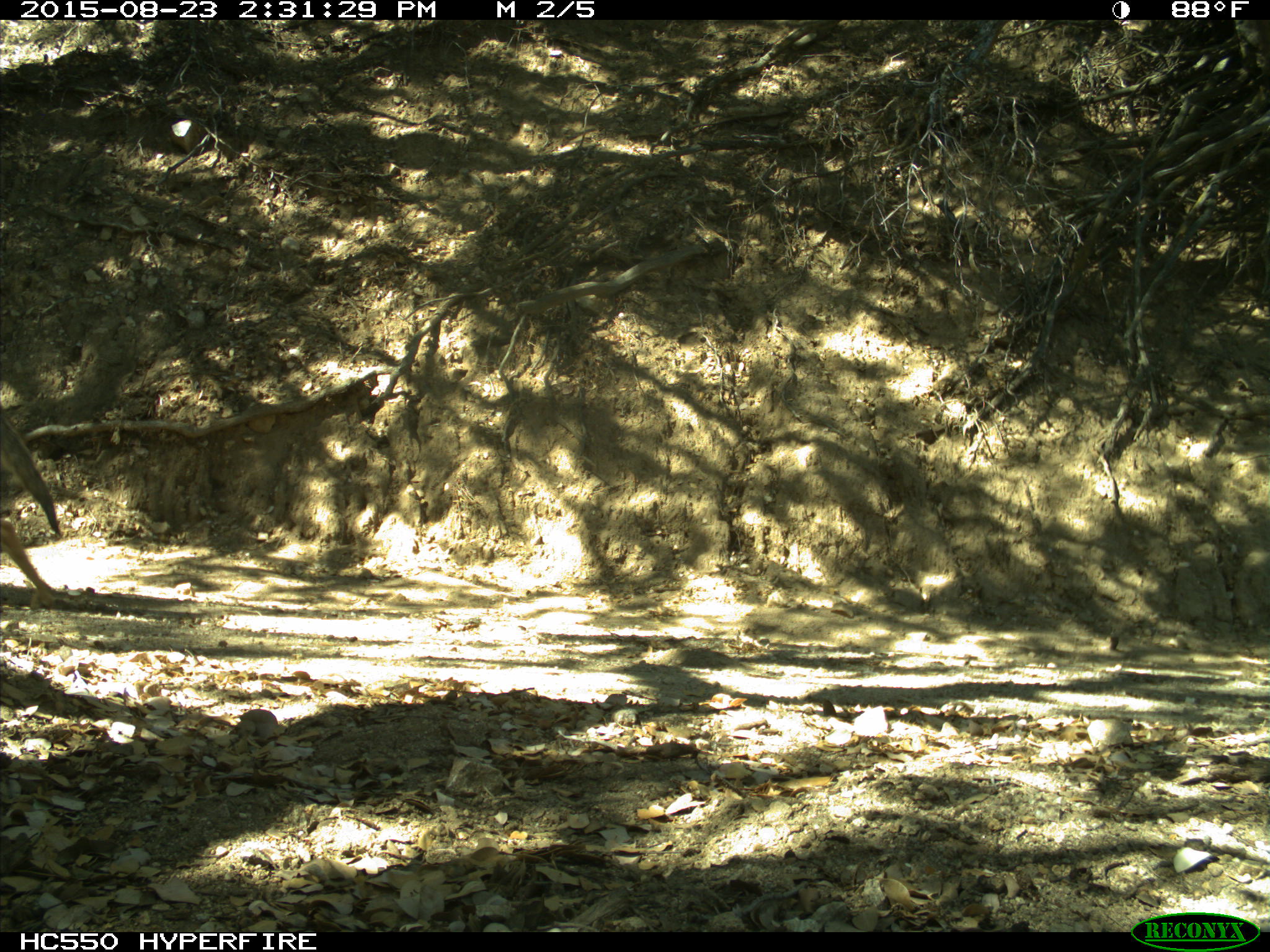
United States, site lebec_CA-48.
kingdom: Animalia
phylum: Chordata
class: Mammalia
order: Carnivora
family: Canidae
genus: Canis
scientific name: Canis latrans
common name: coyote